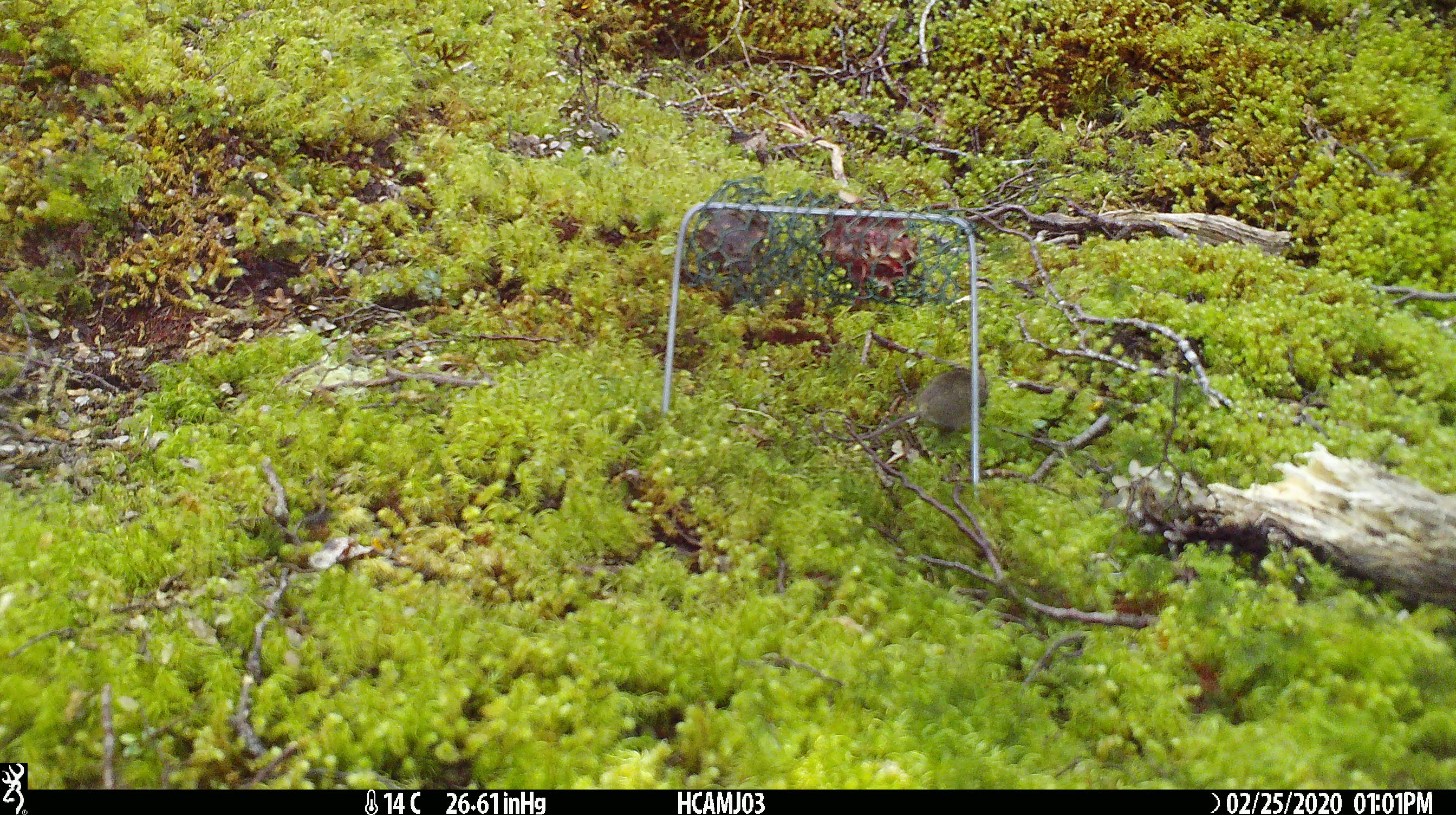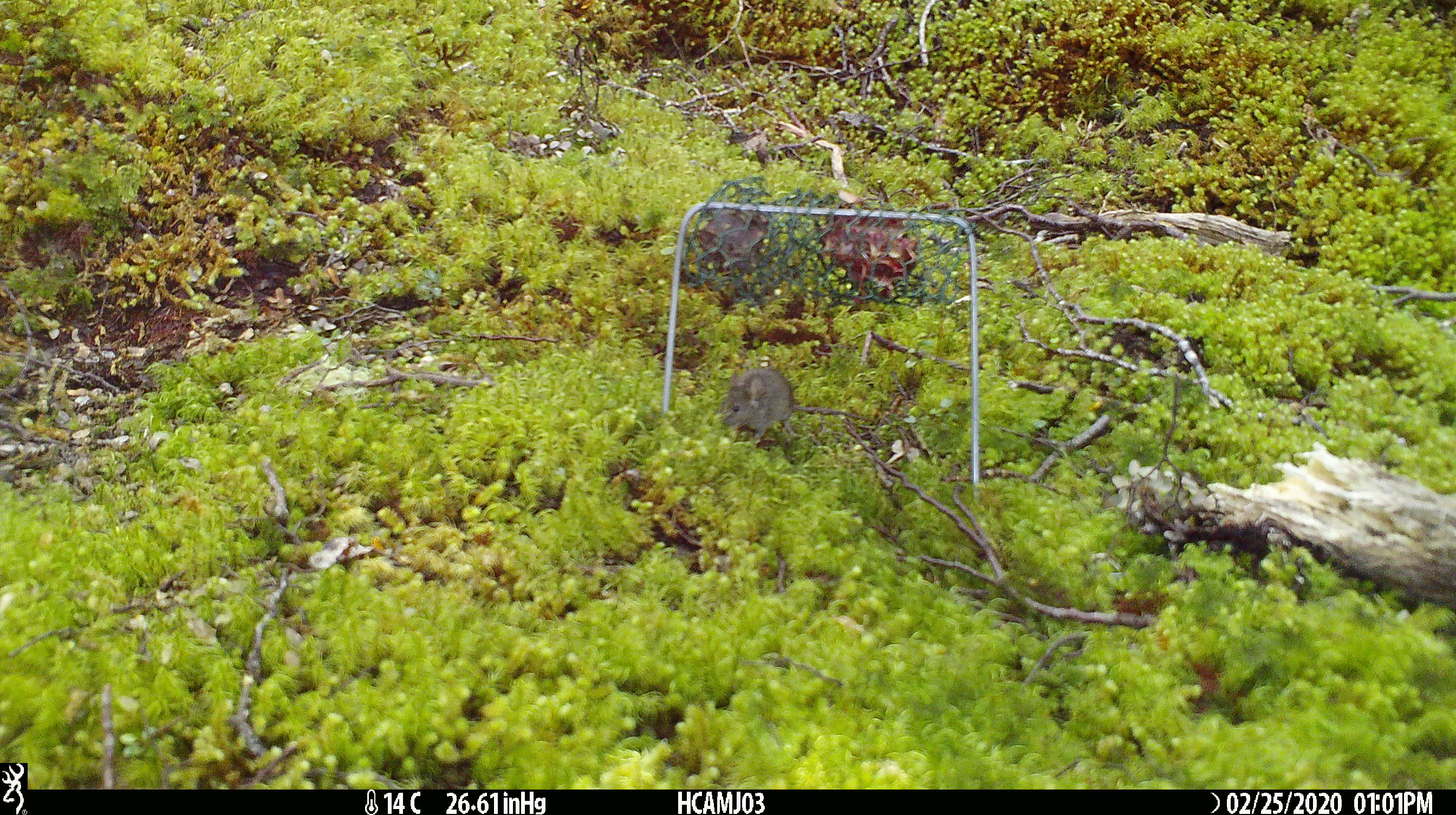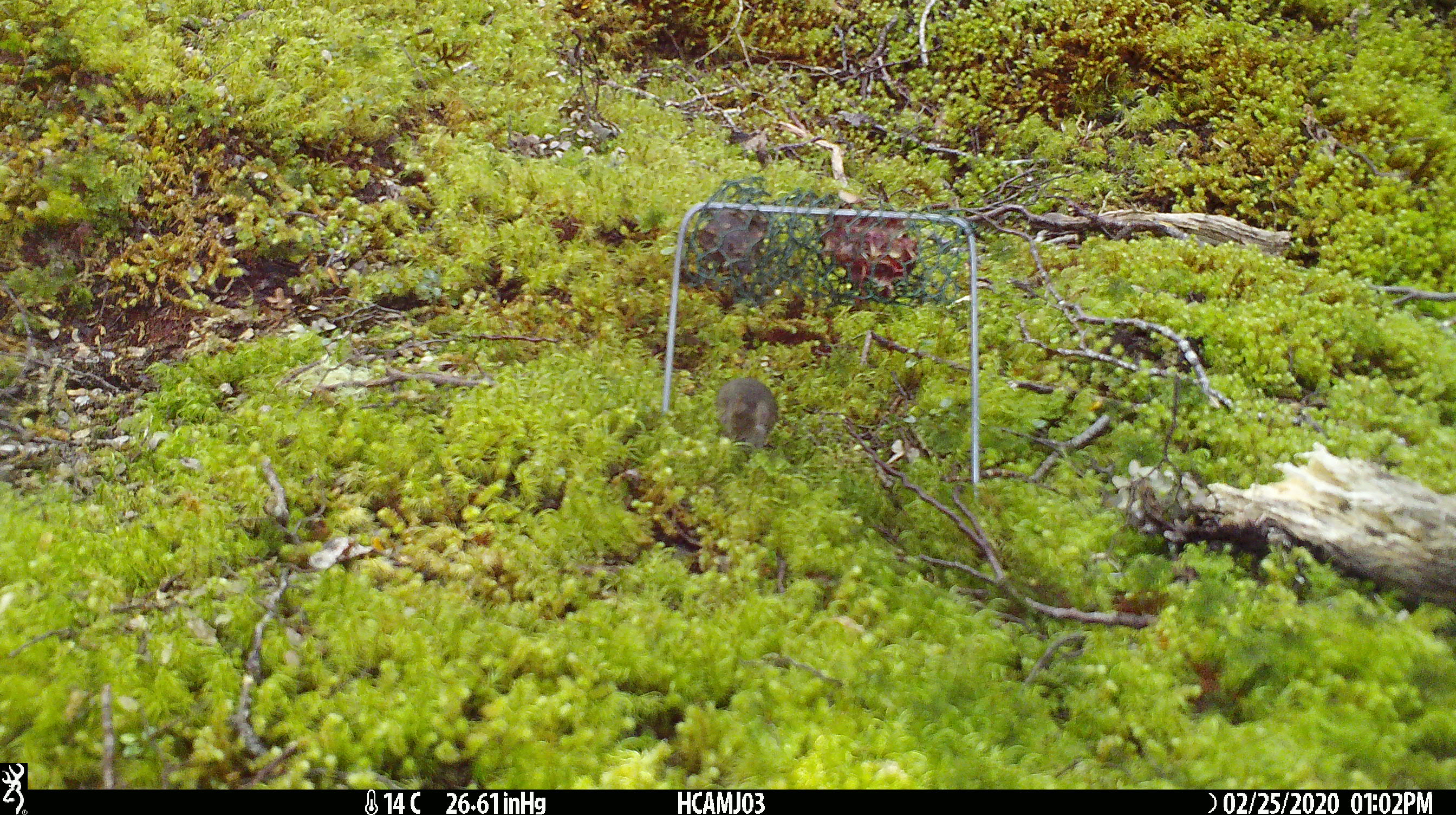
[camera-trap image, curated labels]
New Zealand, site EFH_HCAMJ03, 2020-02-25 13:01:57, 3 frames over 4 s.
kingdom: Animalia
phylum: Chordata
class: Mammalia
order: Rodentia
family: Muridae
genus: Mus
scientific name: Mus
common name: mouse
Mouse (Mus).